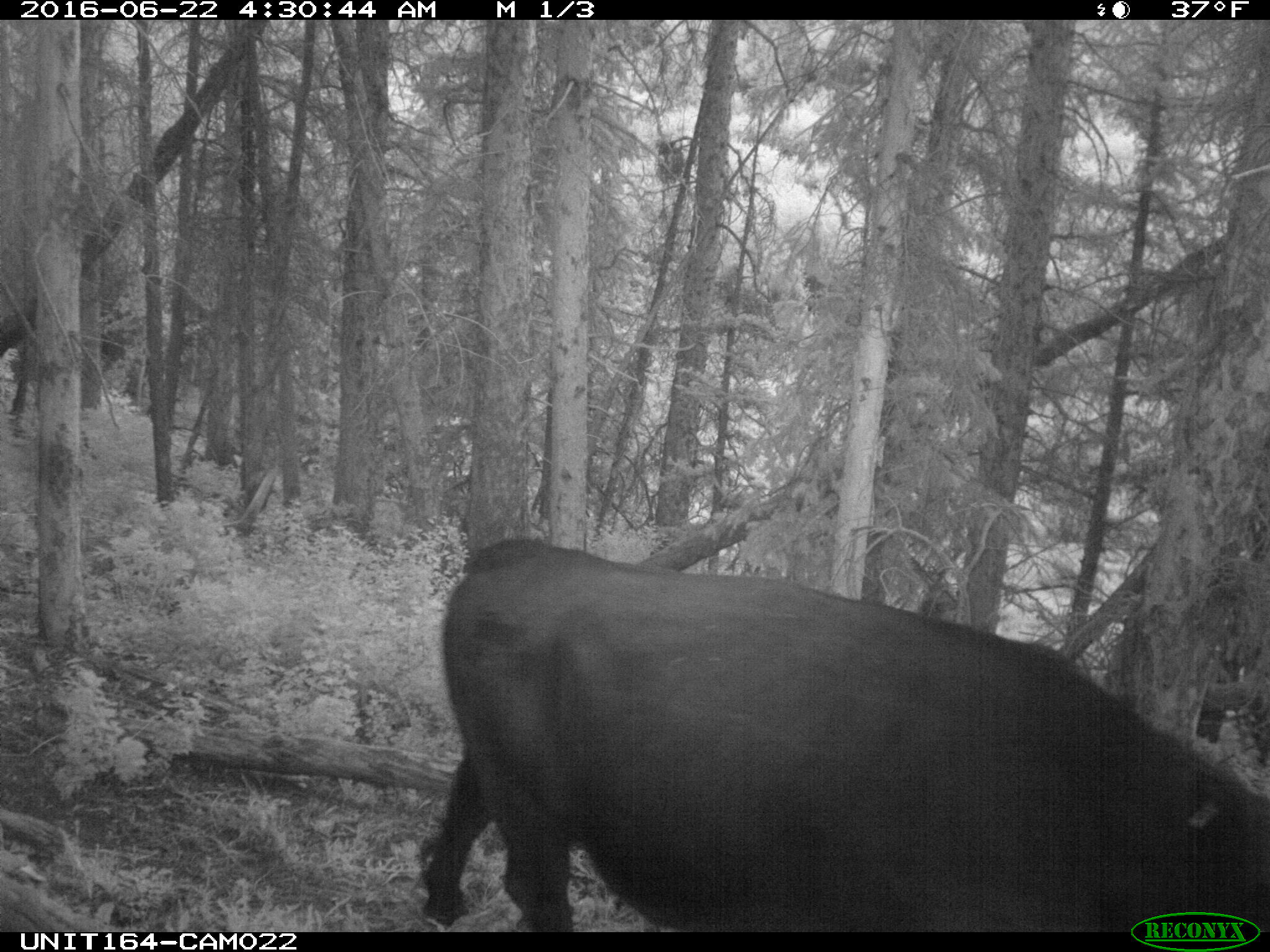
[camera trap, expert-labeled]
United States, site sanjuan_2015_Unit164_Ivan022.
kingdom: Animalia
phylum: Chordata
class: Mammalia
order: Artiodactyla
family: Bovidae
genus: Bos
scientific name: Bos taurus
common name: domestic cow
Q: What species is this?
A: Bos taurus (domestic cow).